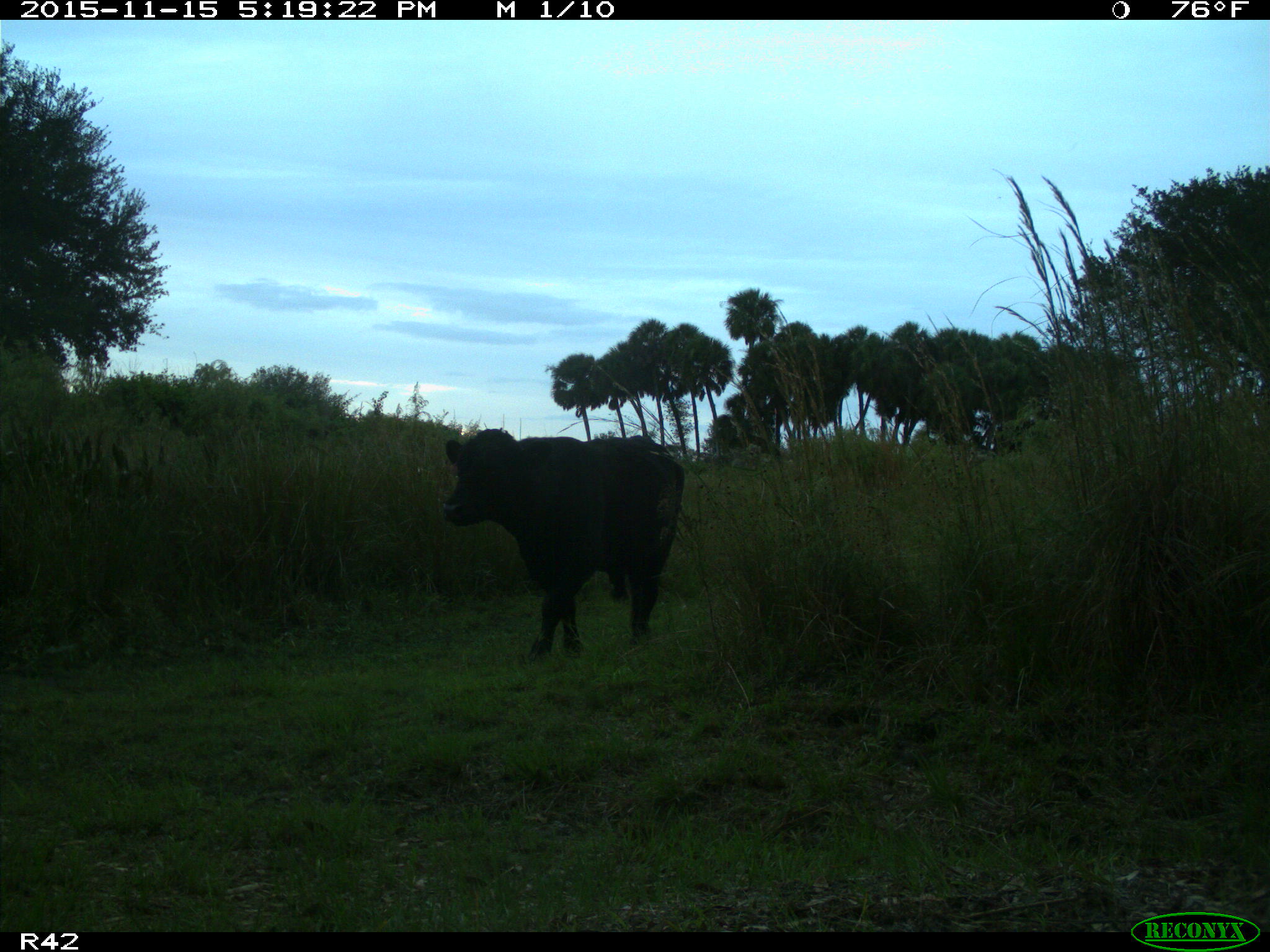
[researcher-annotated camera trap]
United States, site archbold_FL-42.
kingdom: Animalia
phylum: Chordata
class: Mammalia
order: Artiodactyla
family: Bovidae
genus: Bos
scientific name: Bos taurus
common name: domestic cow